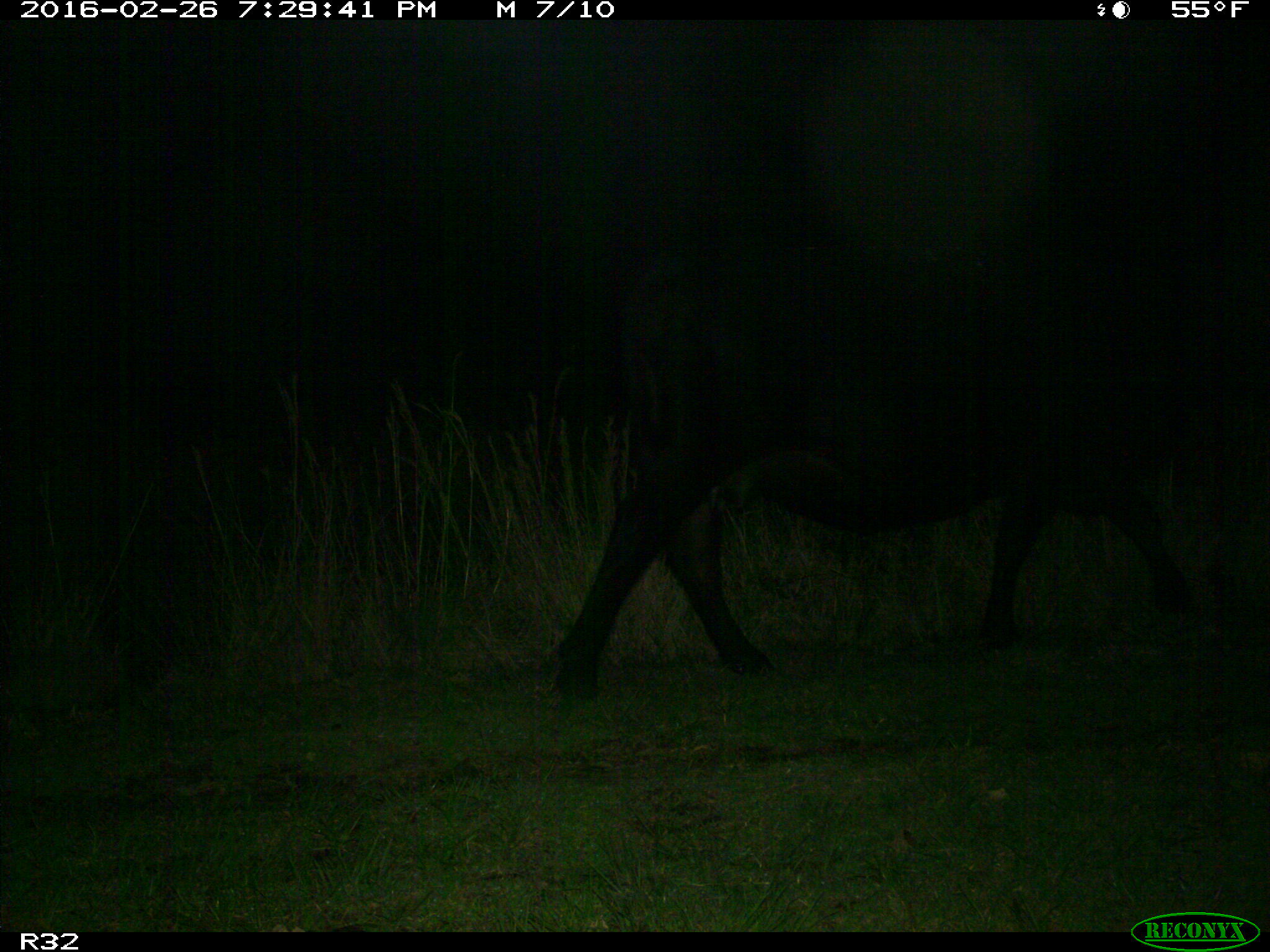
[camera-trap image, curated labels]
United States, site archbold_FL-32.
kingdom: Animalia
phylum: Chordata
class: Mammalia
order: Artiodactyla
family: Bovidae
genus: Bos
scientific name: Bos taurus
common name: domestic cow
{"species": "Bos taurus (domestic cow)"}